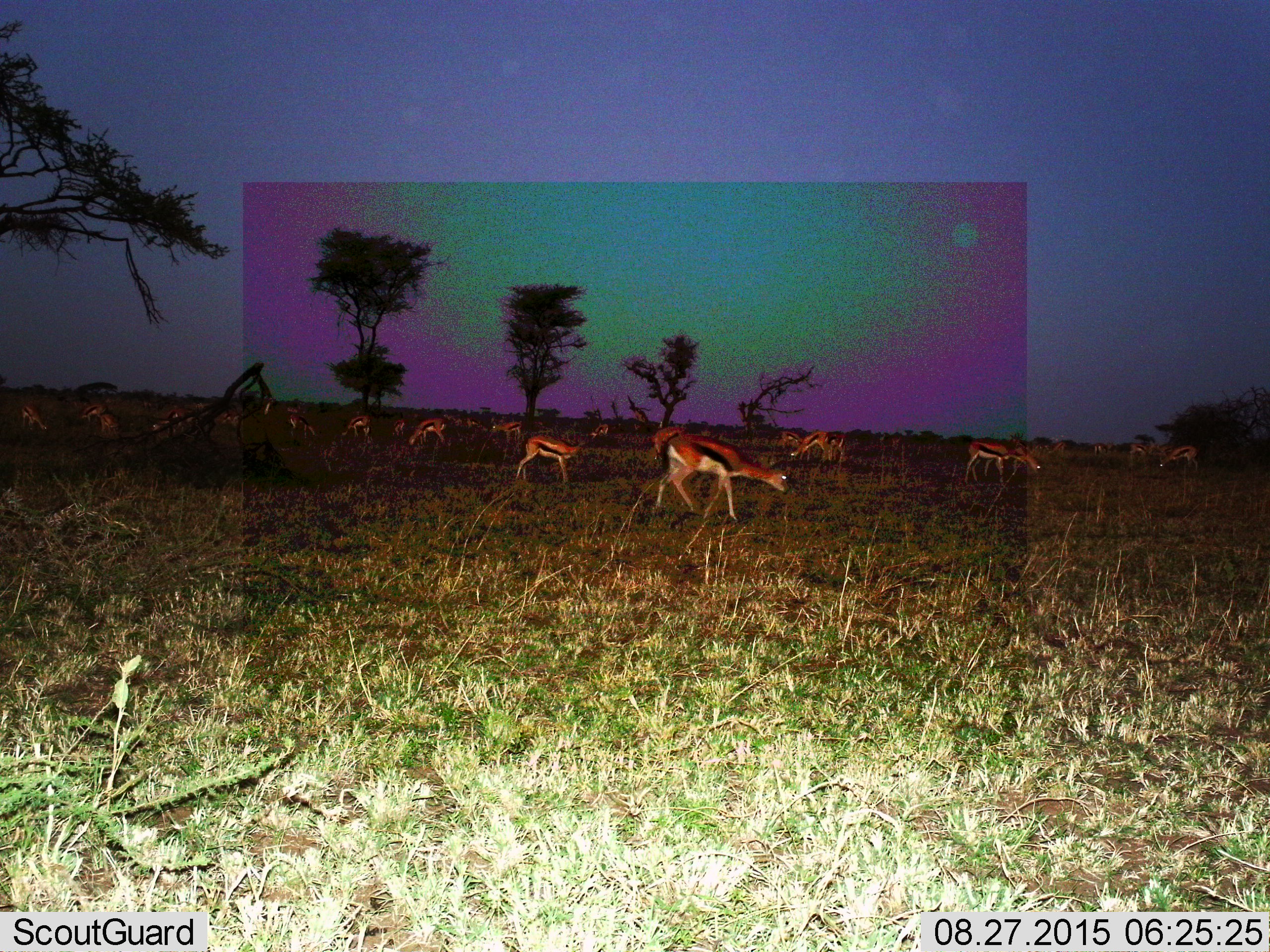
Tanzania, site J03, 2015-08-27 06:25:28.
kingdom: Animalia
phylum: Chordata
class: Mammalia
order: Artiodactyla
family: Bovidae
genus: Eudorcas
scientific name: Eudorcas thomsonii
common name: thomson's gazelle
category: gazellethomsons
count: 11-50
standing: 60%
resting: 0%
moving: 70%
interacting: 0%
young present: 10%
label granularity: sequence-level